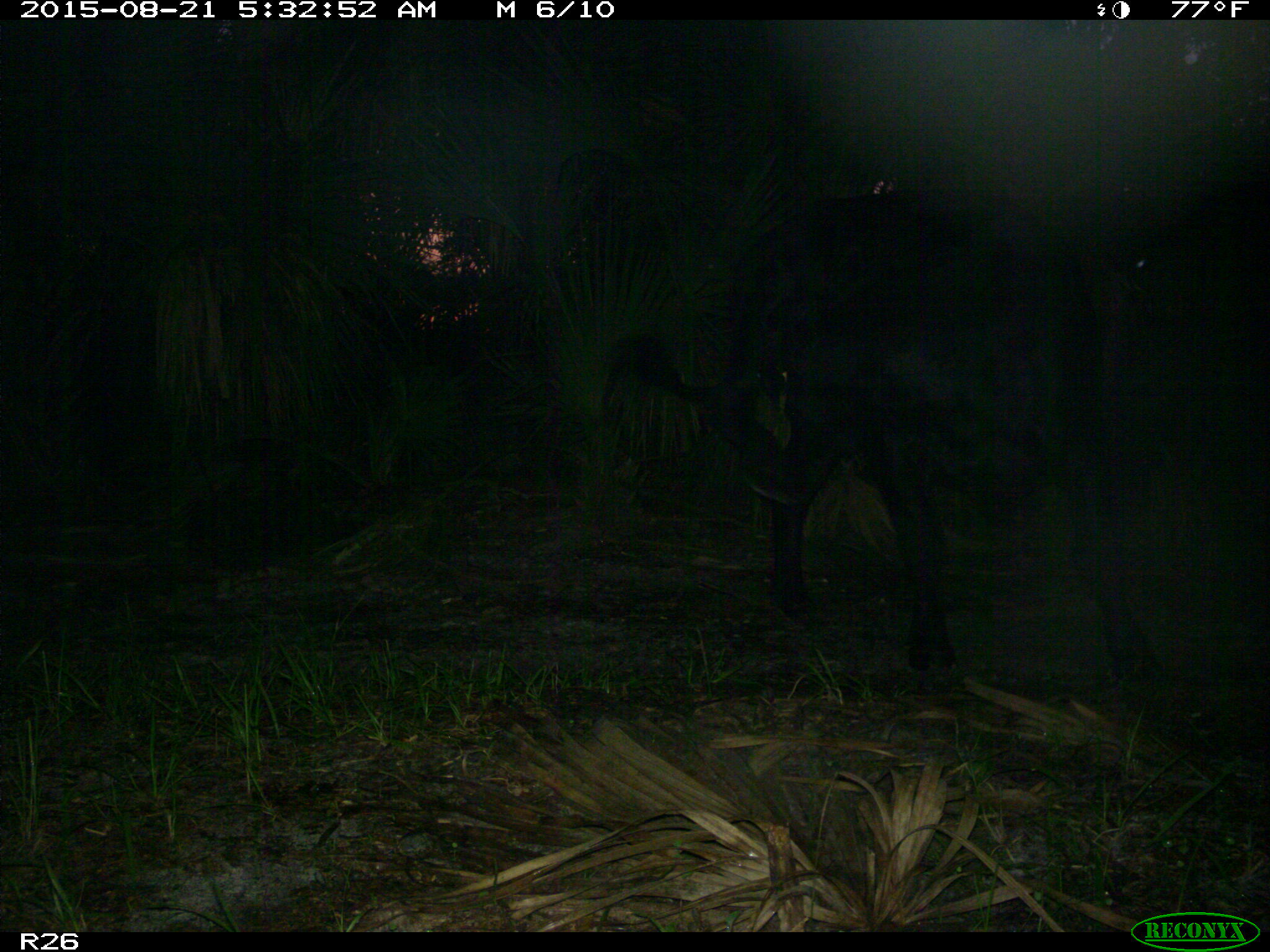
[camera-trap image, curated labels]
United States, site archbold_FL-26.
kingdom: Animalia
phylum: Chordata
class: Mammalia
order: Artiodactyla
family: Bovidae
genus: Bos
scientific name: Bos taurus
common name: domestic cow